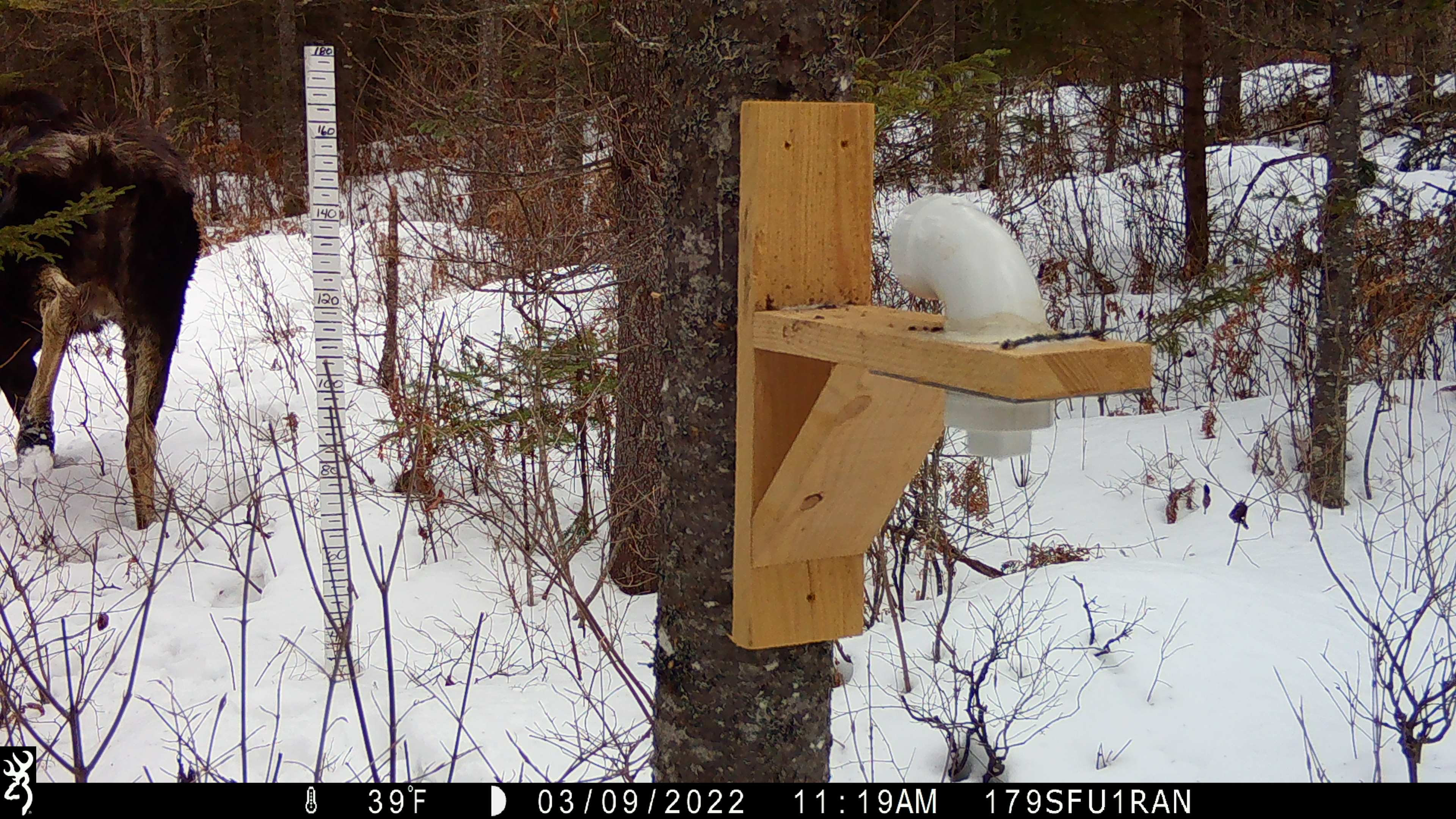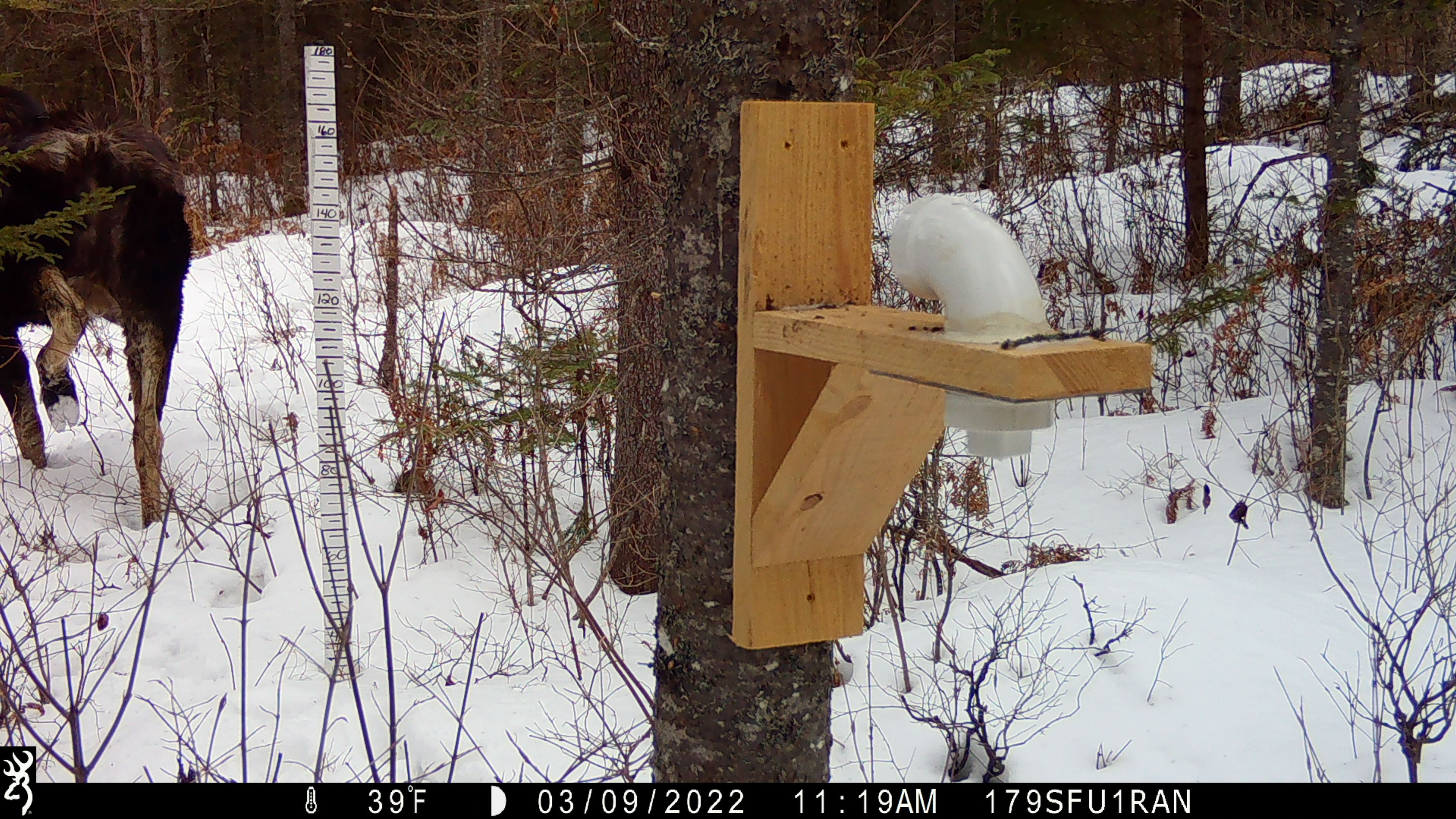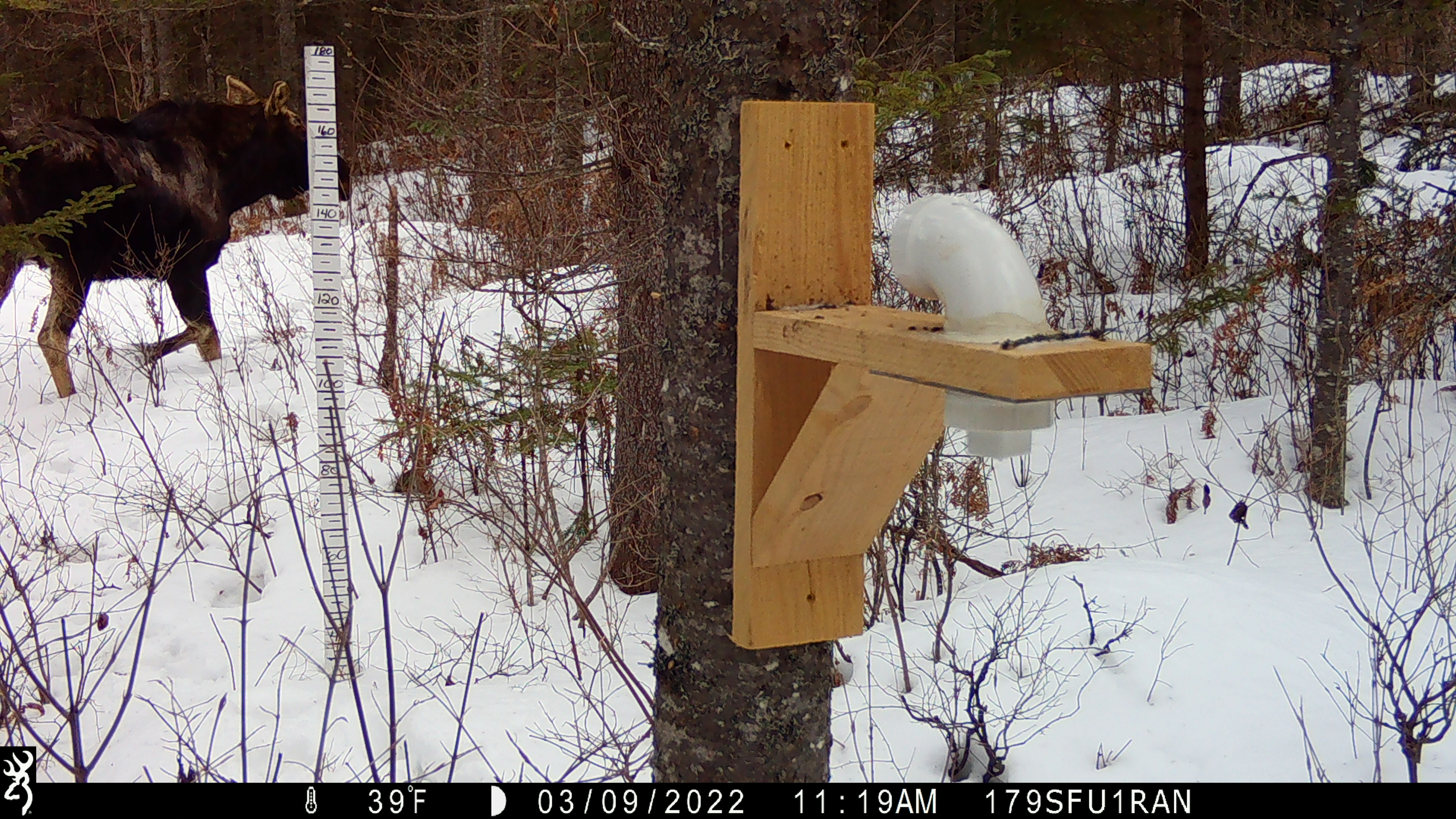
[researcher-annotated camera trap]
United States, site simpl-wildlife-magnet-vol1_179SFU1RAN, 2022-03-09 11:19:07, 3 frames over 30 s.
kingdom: Animalia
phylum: Chordata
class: Mammalia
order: Artiodactyla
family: Cervidae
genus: Alces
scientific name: Alces alces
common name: moose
Moose (Alces alces).